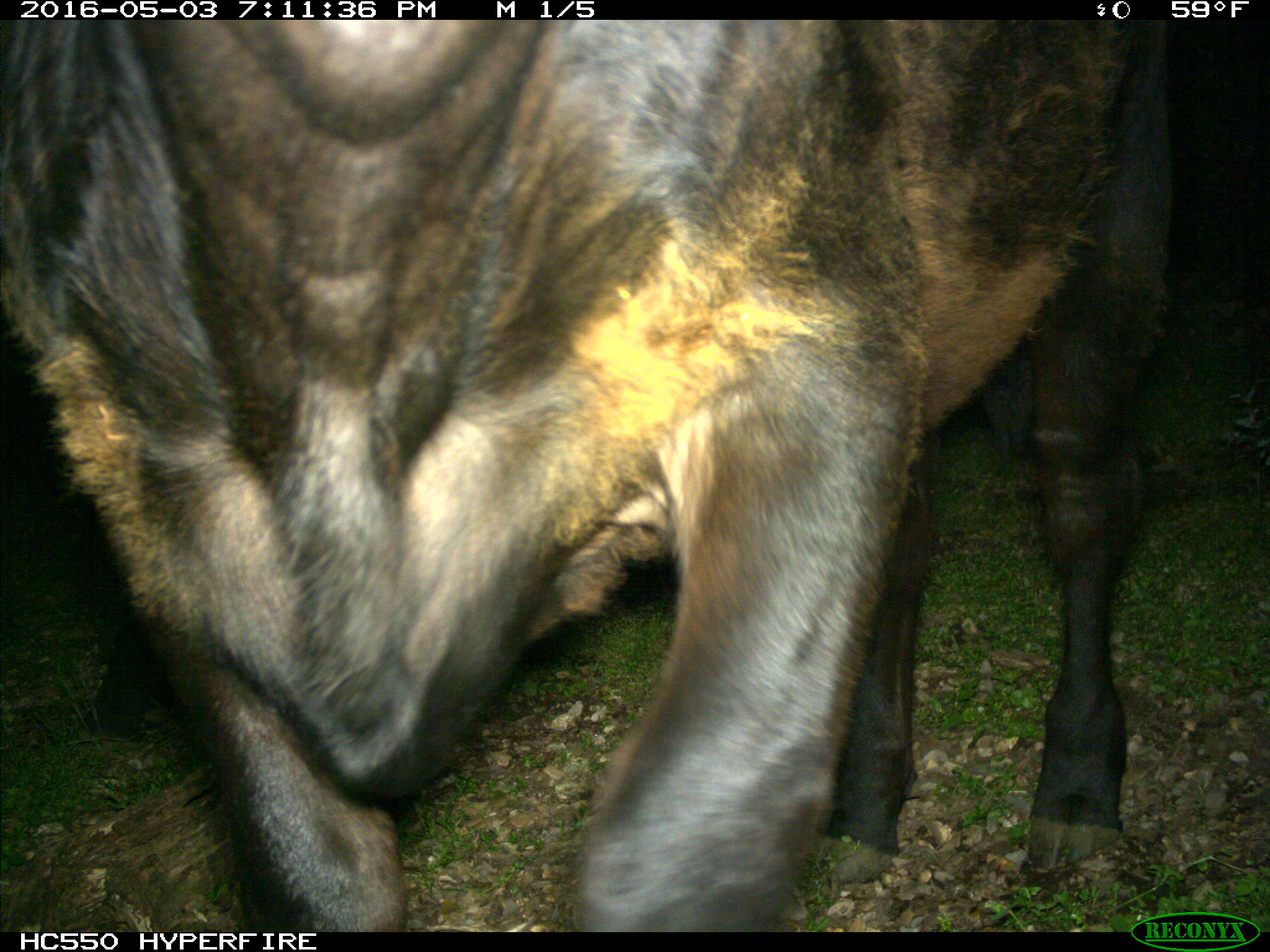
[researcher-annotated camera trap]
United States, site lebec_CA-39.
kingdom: Animalia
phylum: Chordata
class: Mammalia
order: Artiodactyla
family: Bovidae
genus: Bos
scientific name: Bos taurus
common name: domestic cow